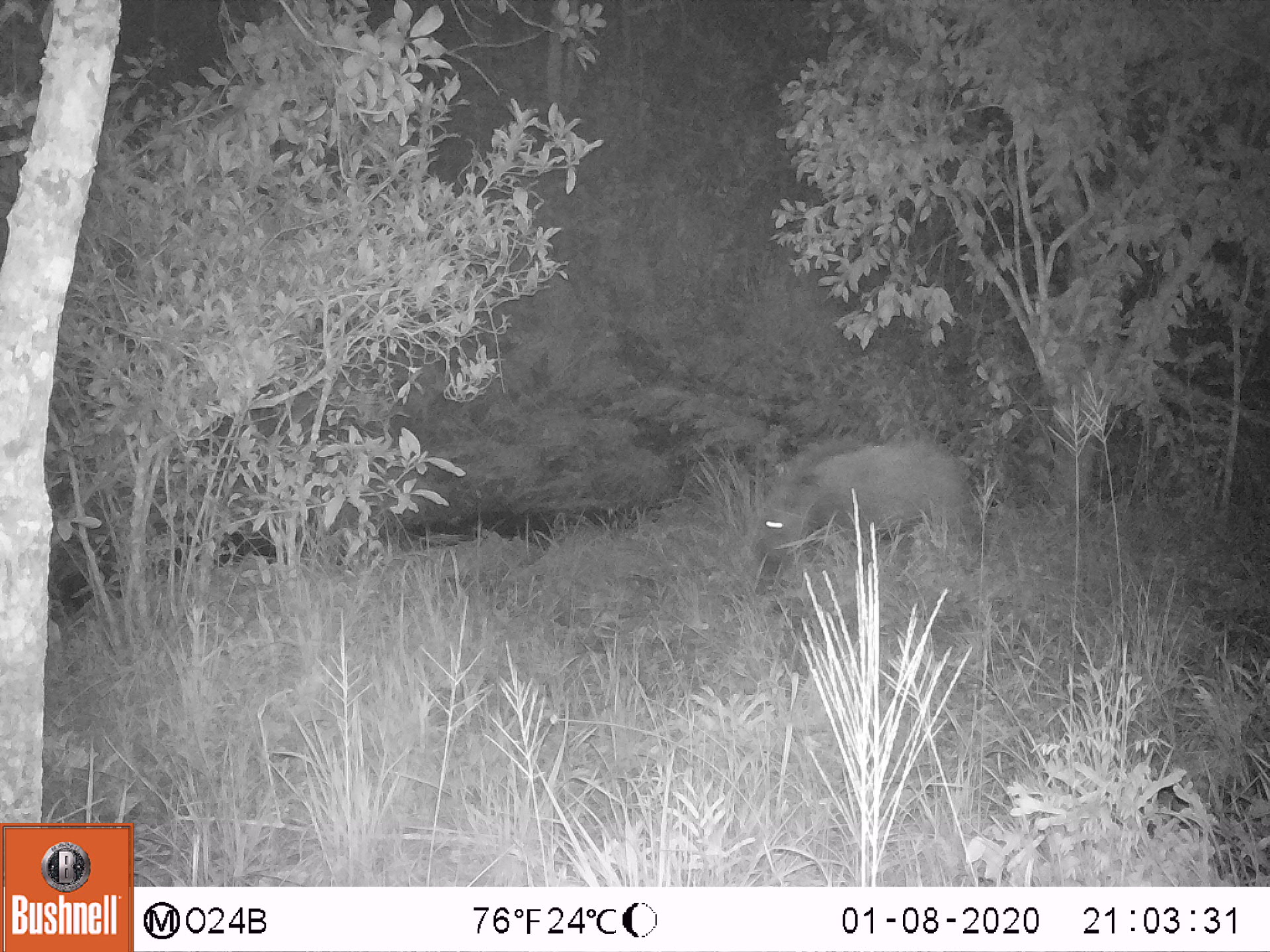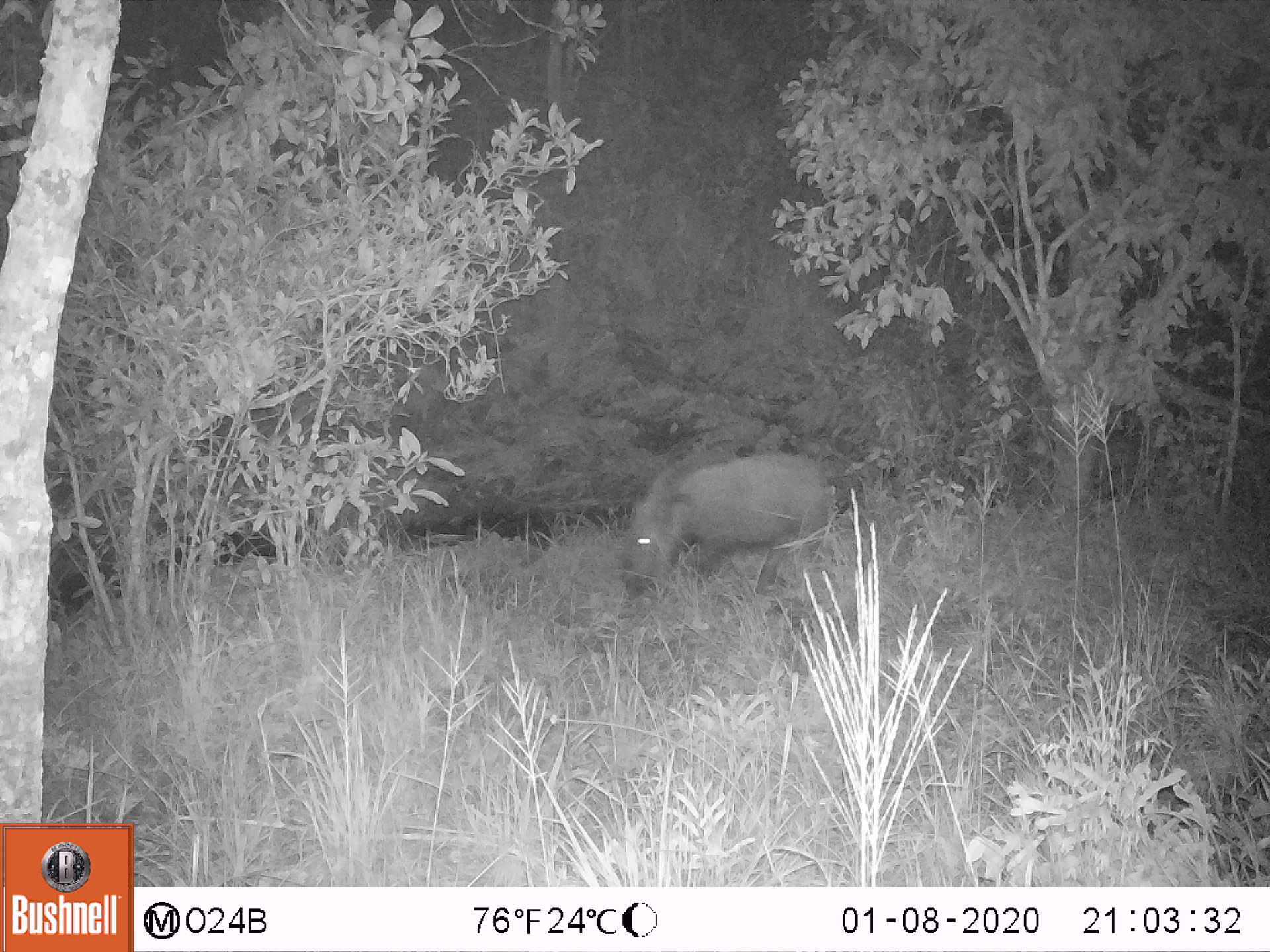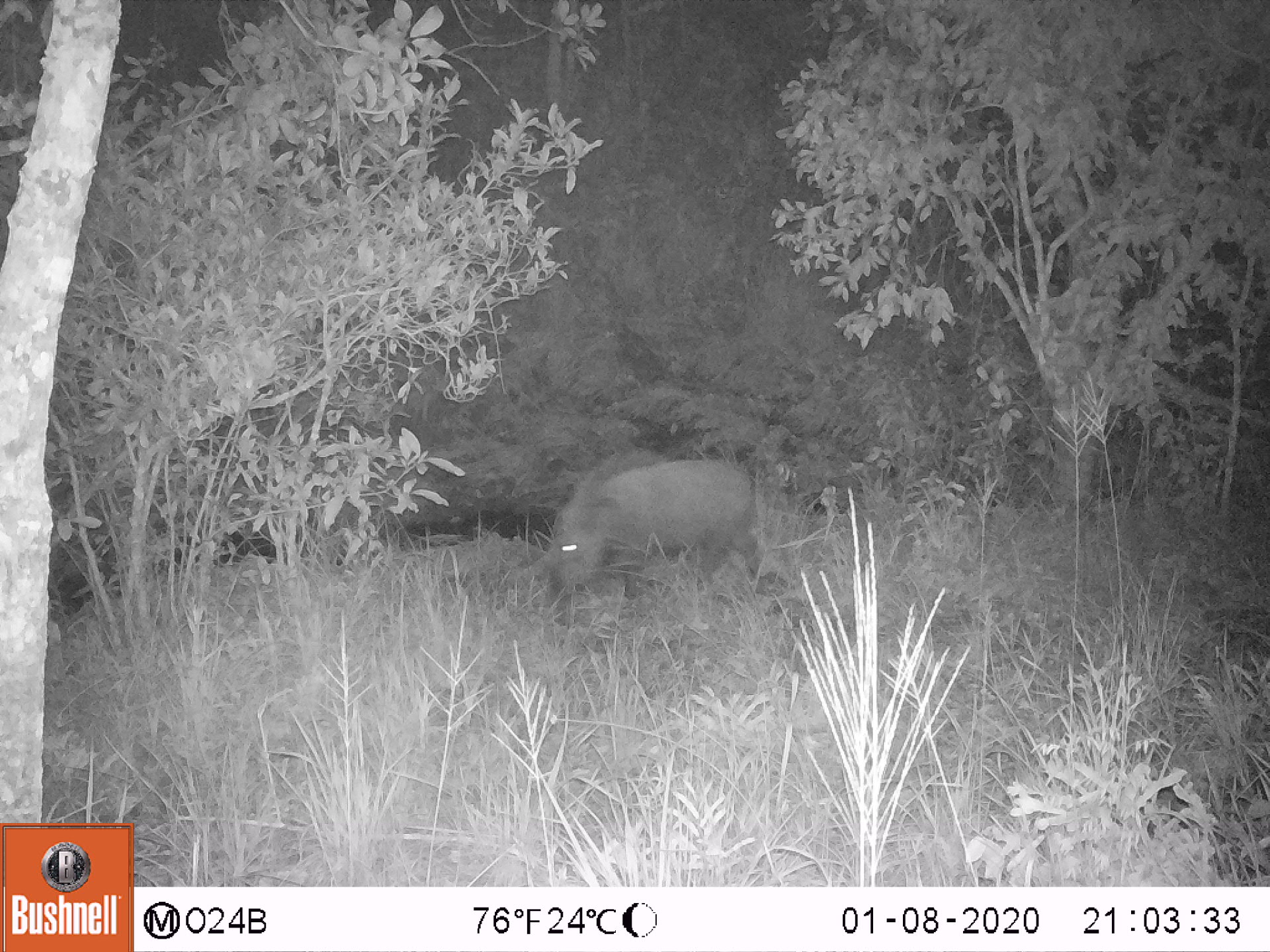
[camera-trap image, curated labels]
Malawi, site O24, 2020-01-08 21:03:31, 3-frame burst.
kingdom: Animalia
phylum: Chordata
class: Mammalia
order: Artiodactyla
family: Suidae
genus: Potamochoerus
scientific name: Potamochoerus larvatus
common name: bushpig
Bushpig (Potamochoerus larvatus), count 1.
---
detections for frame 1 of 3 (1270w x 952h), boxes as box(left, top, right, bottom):
bushpig: box(750, 433, 969, 565)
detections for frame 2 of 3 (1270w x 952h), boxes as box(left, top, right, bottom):
bushpig: box(613, 433, 838, 599)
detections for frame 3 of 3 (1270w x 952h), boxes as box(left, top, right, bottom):
bushpig: box(540, 433, 764, 602)